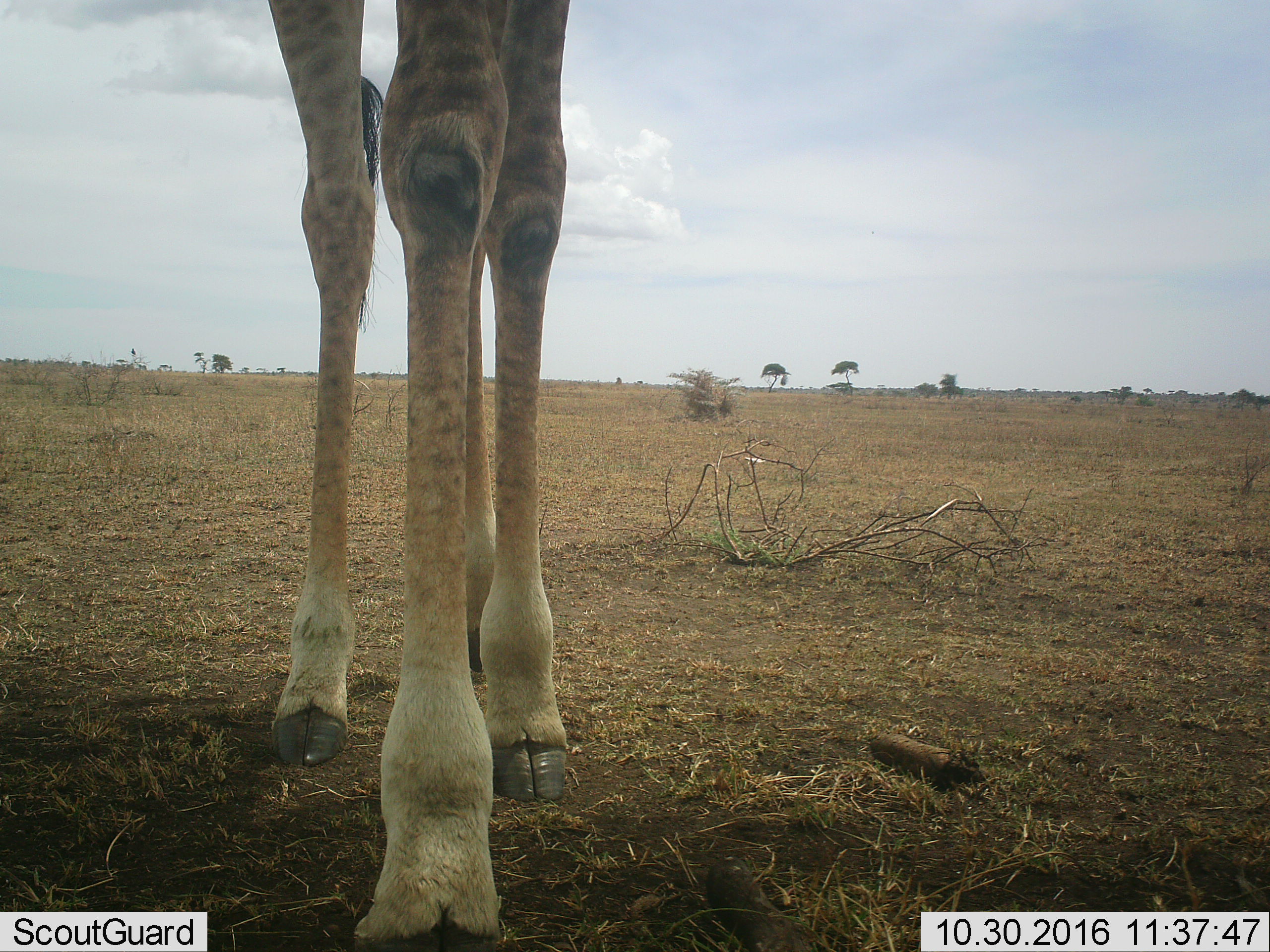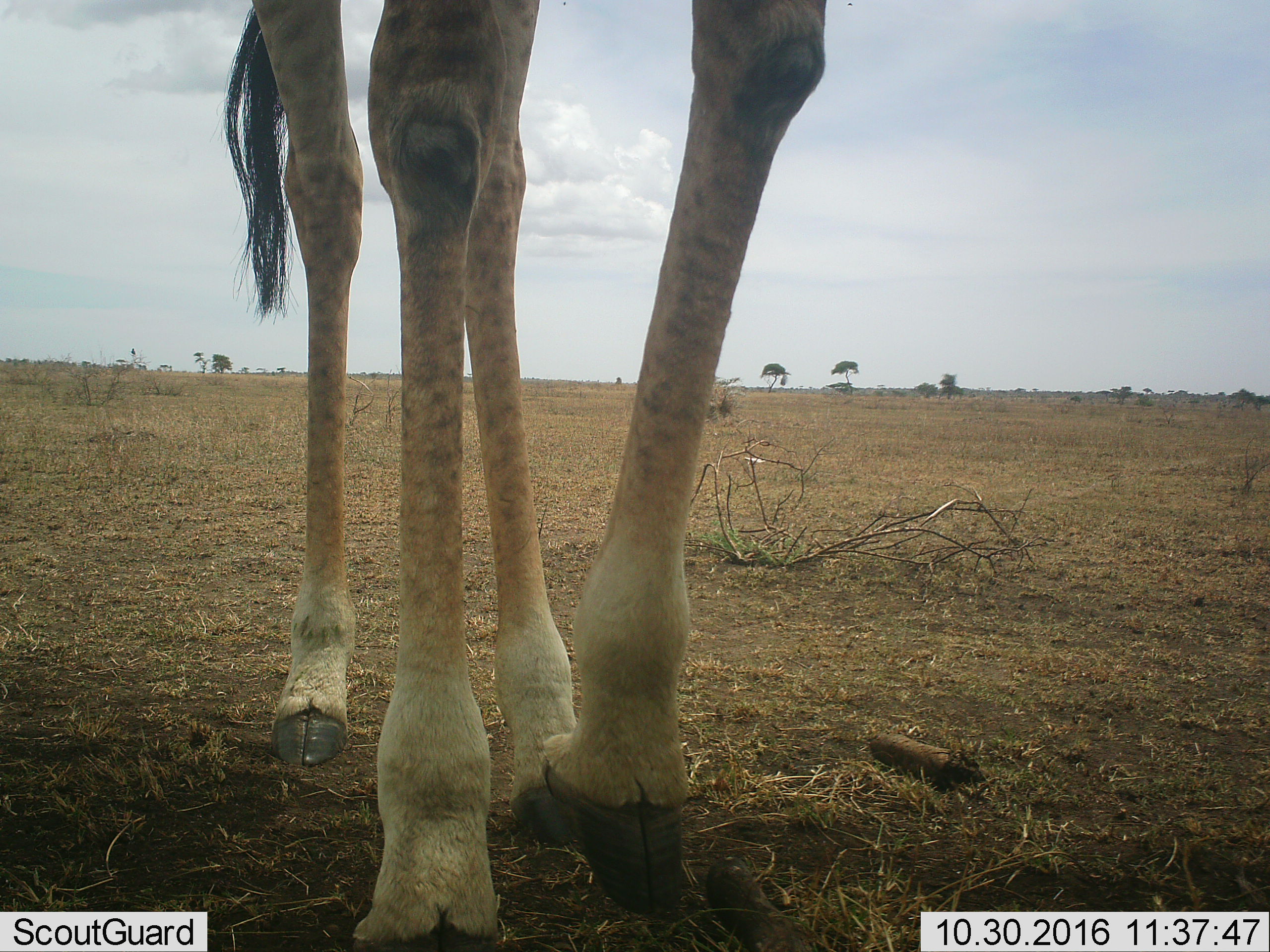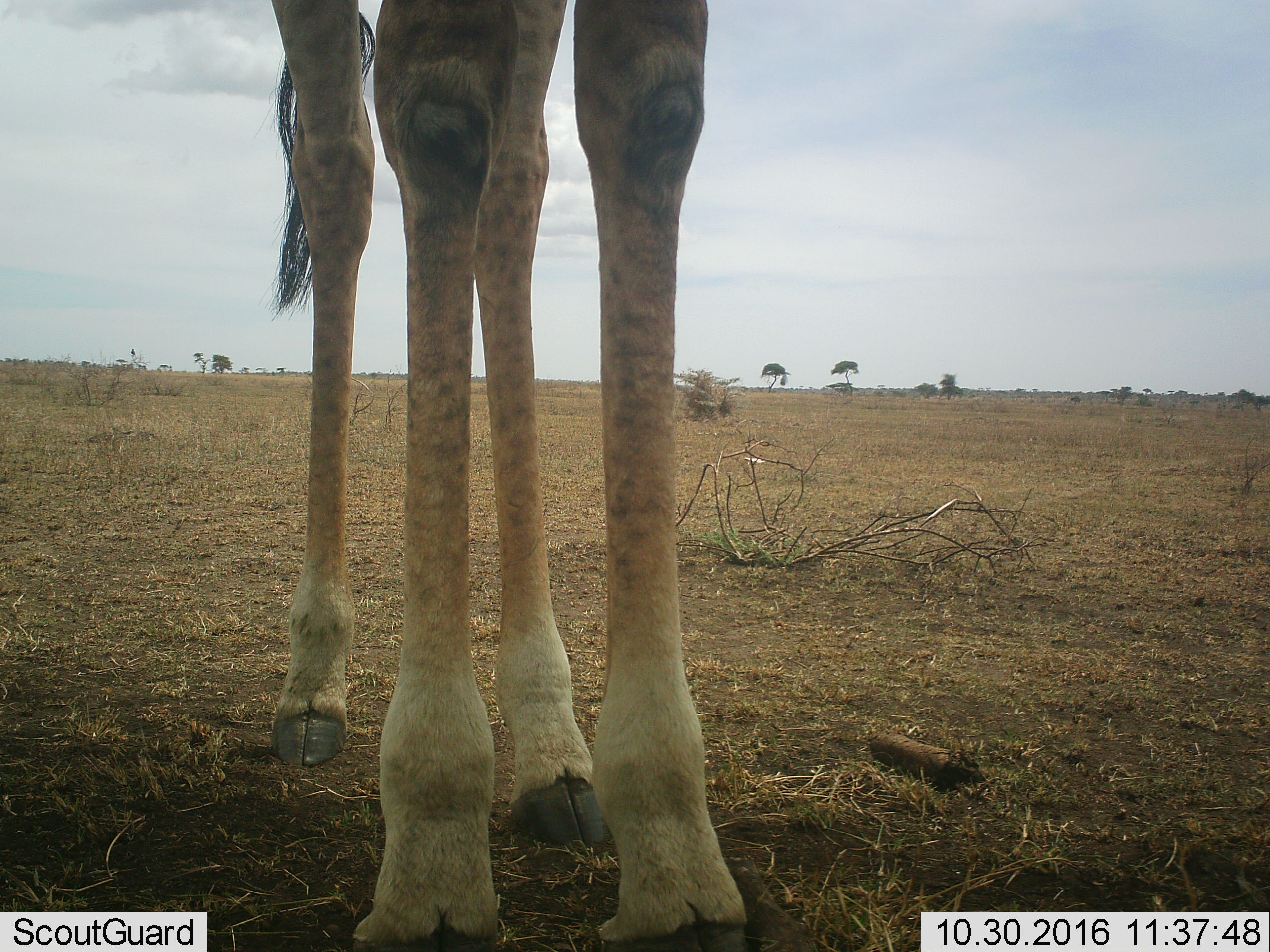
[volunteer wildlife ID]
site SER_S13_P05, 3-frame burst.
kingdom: Animalia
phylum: Chordata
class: Mammalia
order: Artiodactyla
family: Giraffidae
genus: Giraffa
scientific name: Giraffa camelopardalis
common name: giraffe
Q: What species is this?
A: Giraffe (Giraffa camelopardalis).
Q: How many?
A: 1.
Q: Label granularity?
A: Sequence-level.